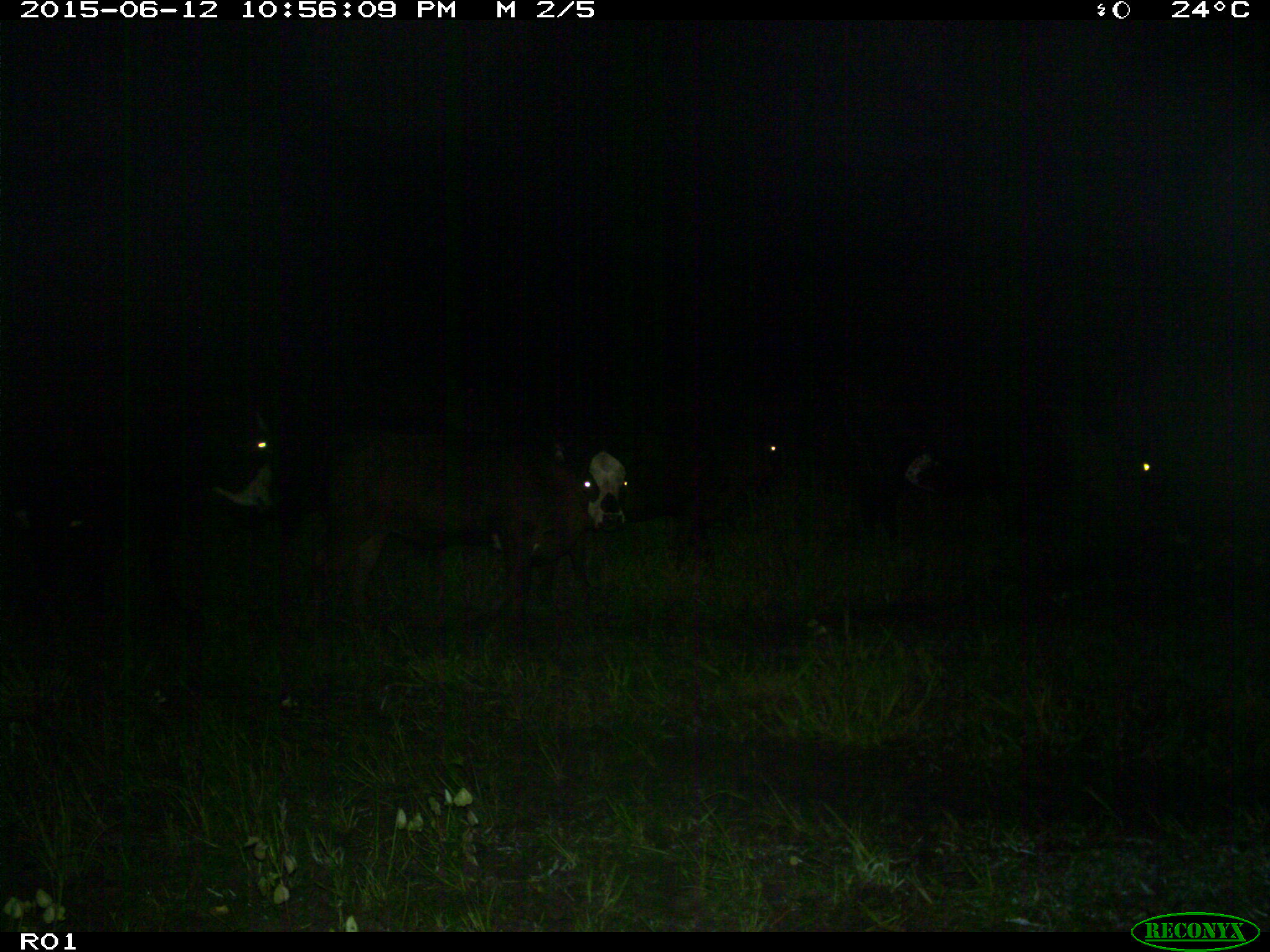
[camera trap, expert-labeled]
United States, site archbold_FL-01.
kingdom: Animalia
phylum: Chordata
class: Mammalia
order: Artiodactyla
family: Bovidae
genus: Bos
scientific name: Bos taurus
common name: domestic cow